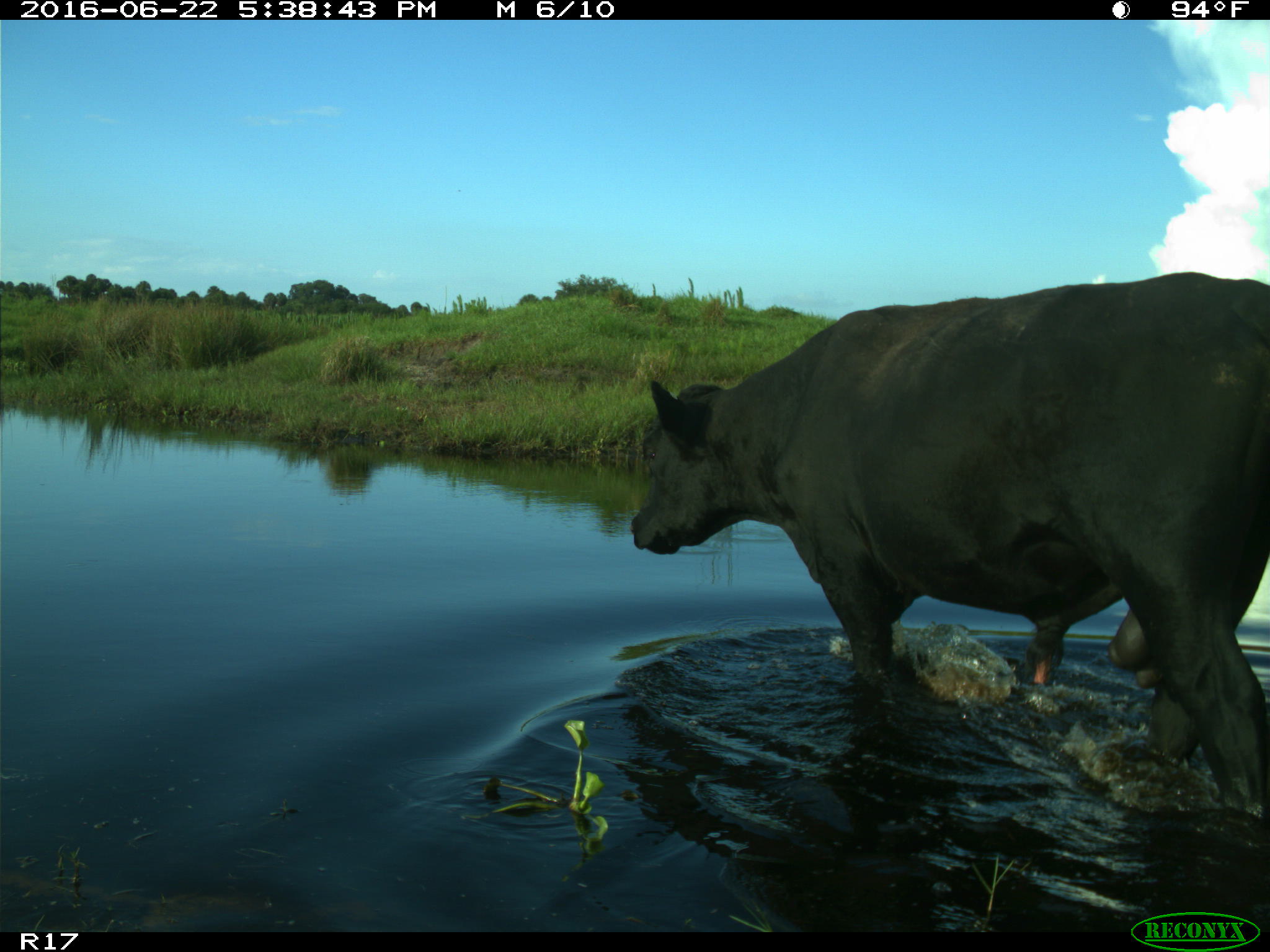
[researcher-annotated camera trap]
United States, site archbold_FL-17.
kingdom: Animalia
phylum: Chordata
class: Mammalia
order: Artiodactyla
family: Bovidae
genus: Bos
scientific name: Bos taurus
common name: domestic cow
Bos taurus (domestic cow).